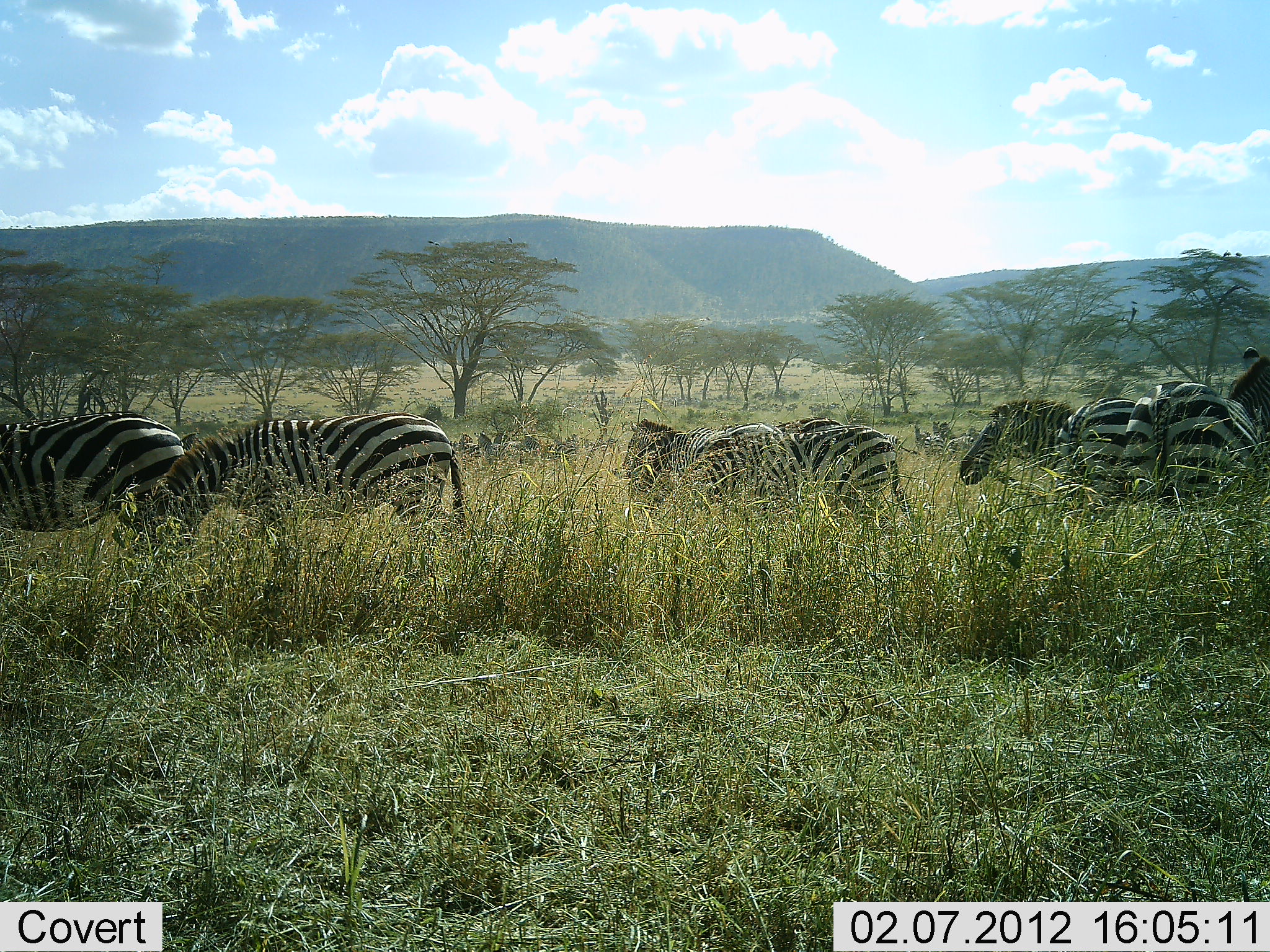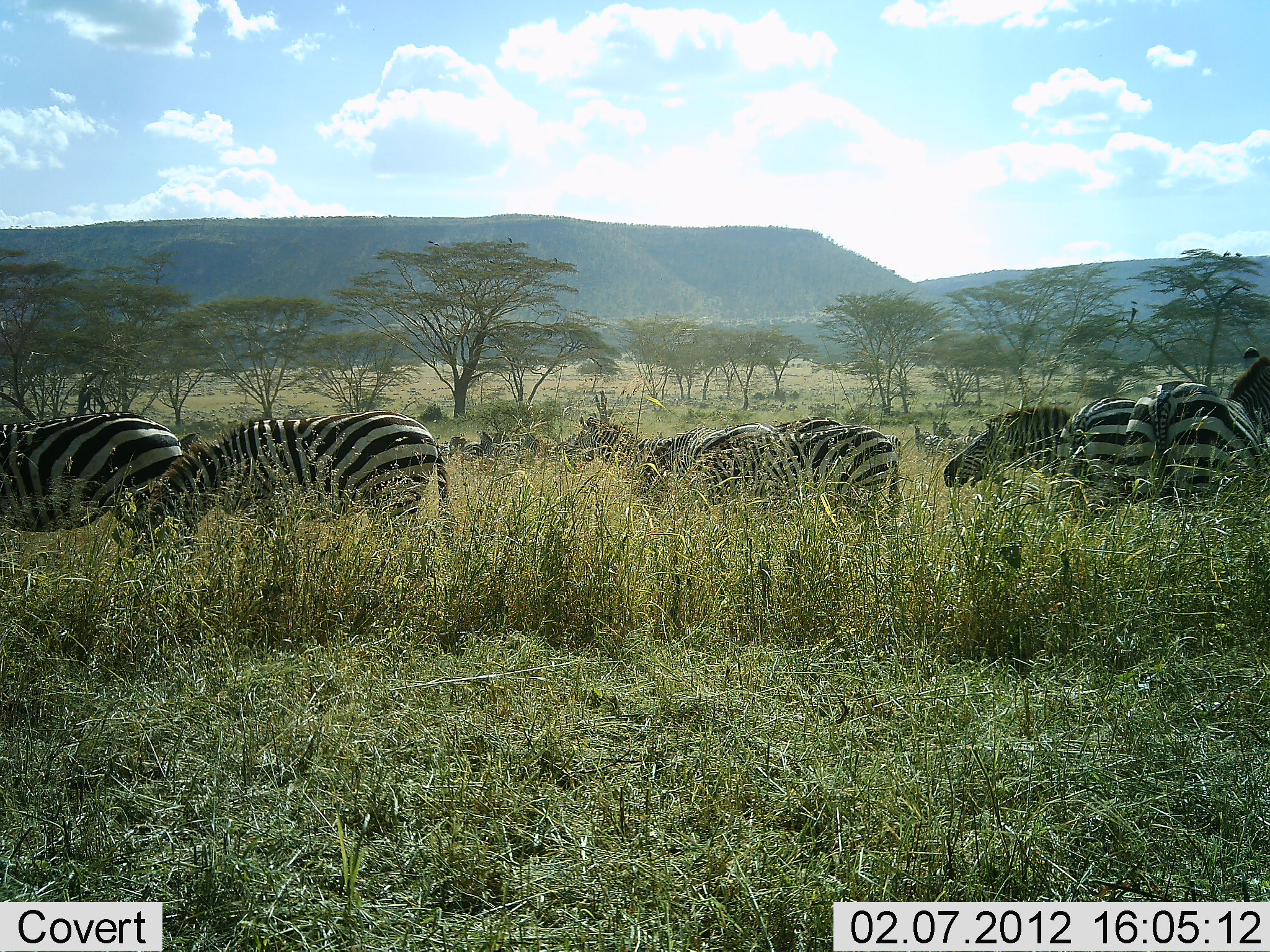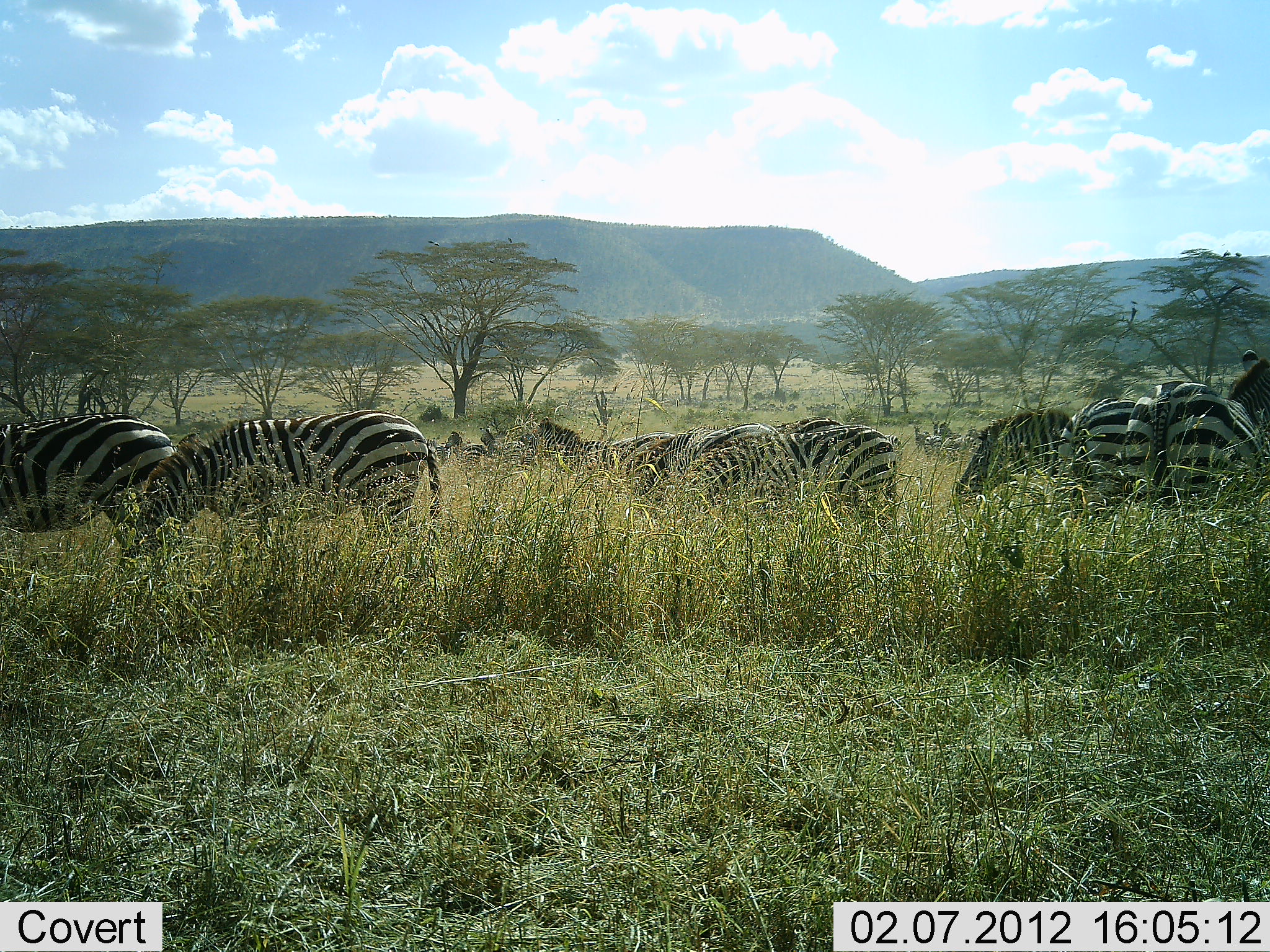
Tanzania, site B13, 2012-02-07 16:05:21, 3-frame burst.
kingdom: Animalia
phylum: Chordata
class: Mammalia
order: Perissodactyla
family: Equidae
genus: Equus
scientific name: Equus quagga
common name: plains zebra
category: zebra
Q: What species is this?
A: Zebra (plains zebra) (Equus quagga).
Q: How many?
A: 9.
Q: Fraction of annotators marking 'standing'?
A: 79%.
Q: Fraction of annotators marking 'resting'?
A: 0%.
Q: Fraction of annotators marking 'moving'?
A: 42%.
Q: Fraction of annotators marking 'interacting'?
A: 11%.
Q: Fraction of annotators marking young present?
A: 0%.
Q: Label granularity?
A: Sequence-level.